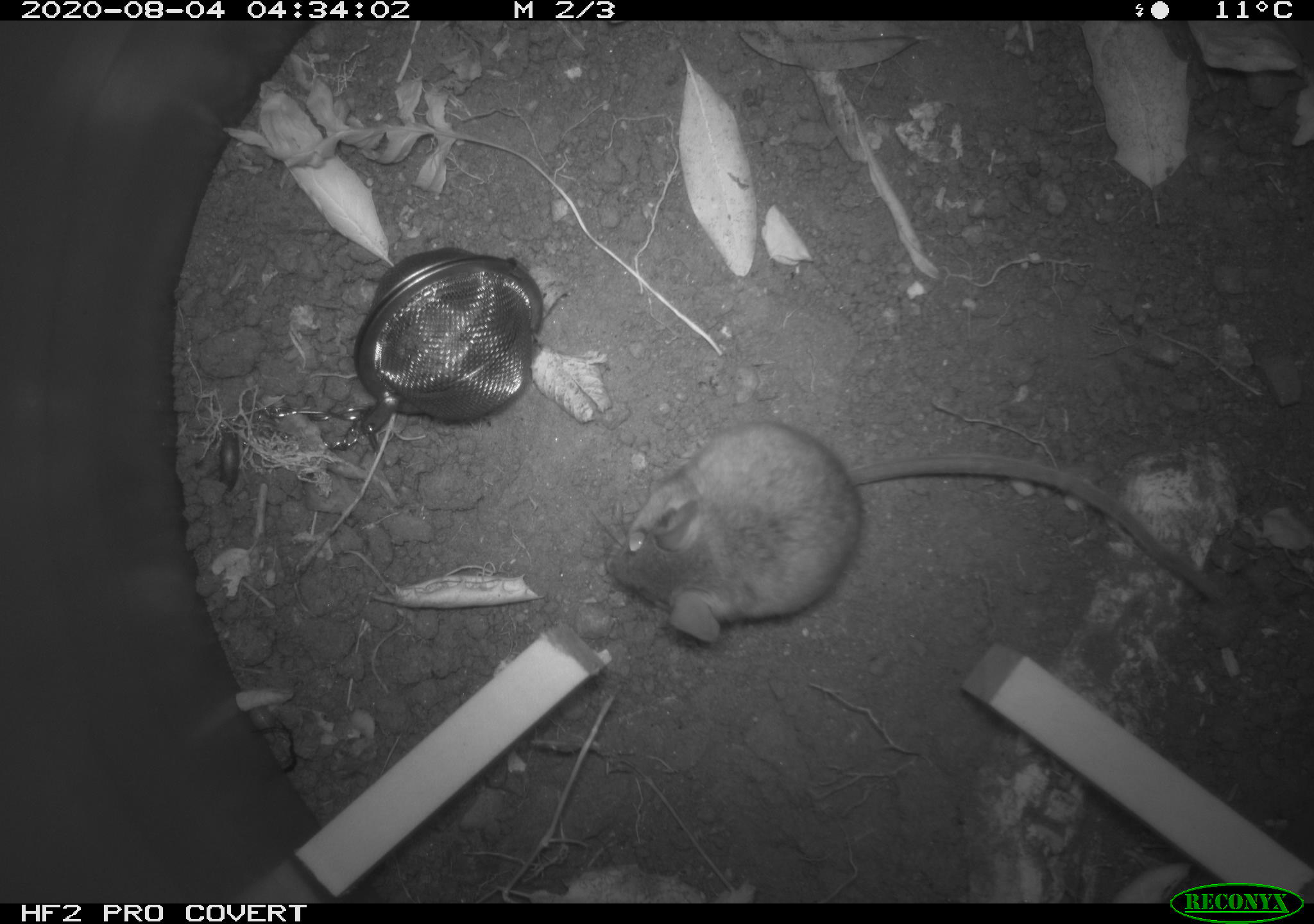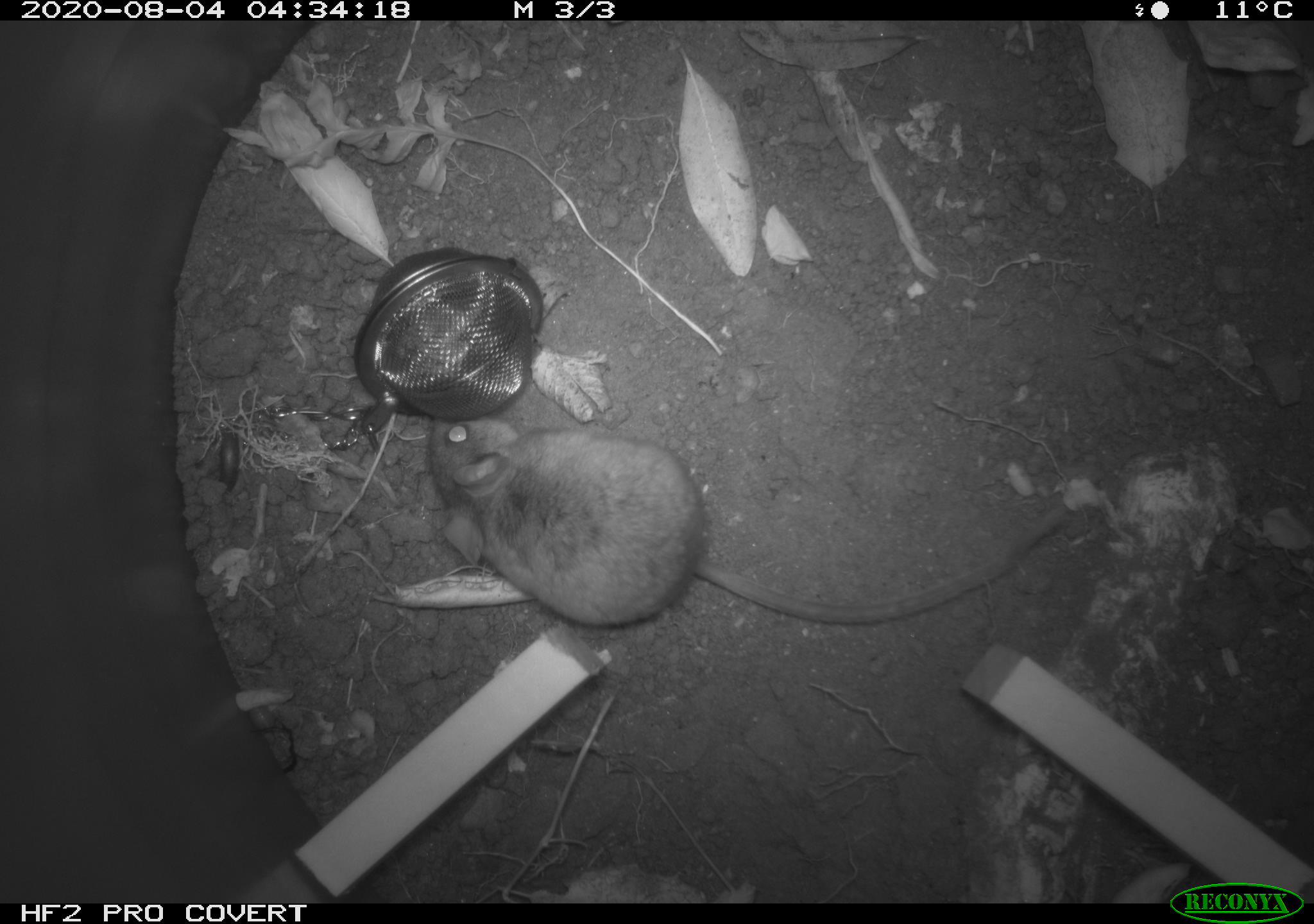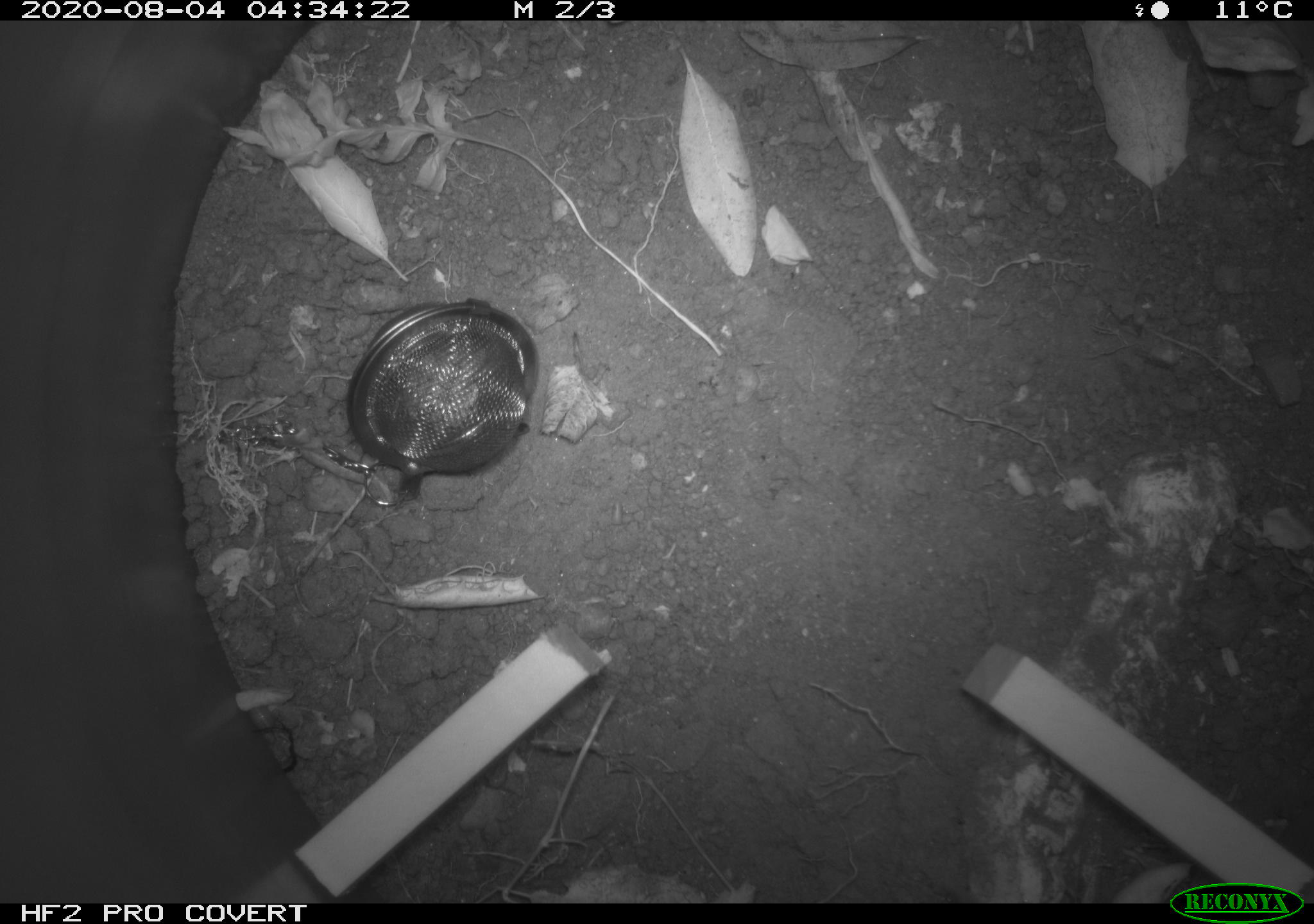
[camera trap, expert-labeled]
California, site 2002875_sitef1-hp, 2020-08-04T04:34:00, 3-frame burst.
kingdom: Animalia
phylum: Chordata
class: Mammalia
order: Rodentia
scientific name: Rodentia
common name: rodent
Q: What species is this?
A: Rodent (Rodentia).